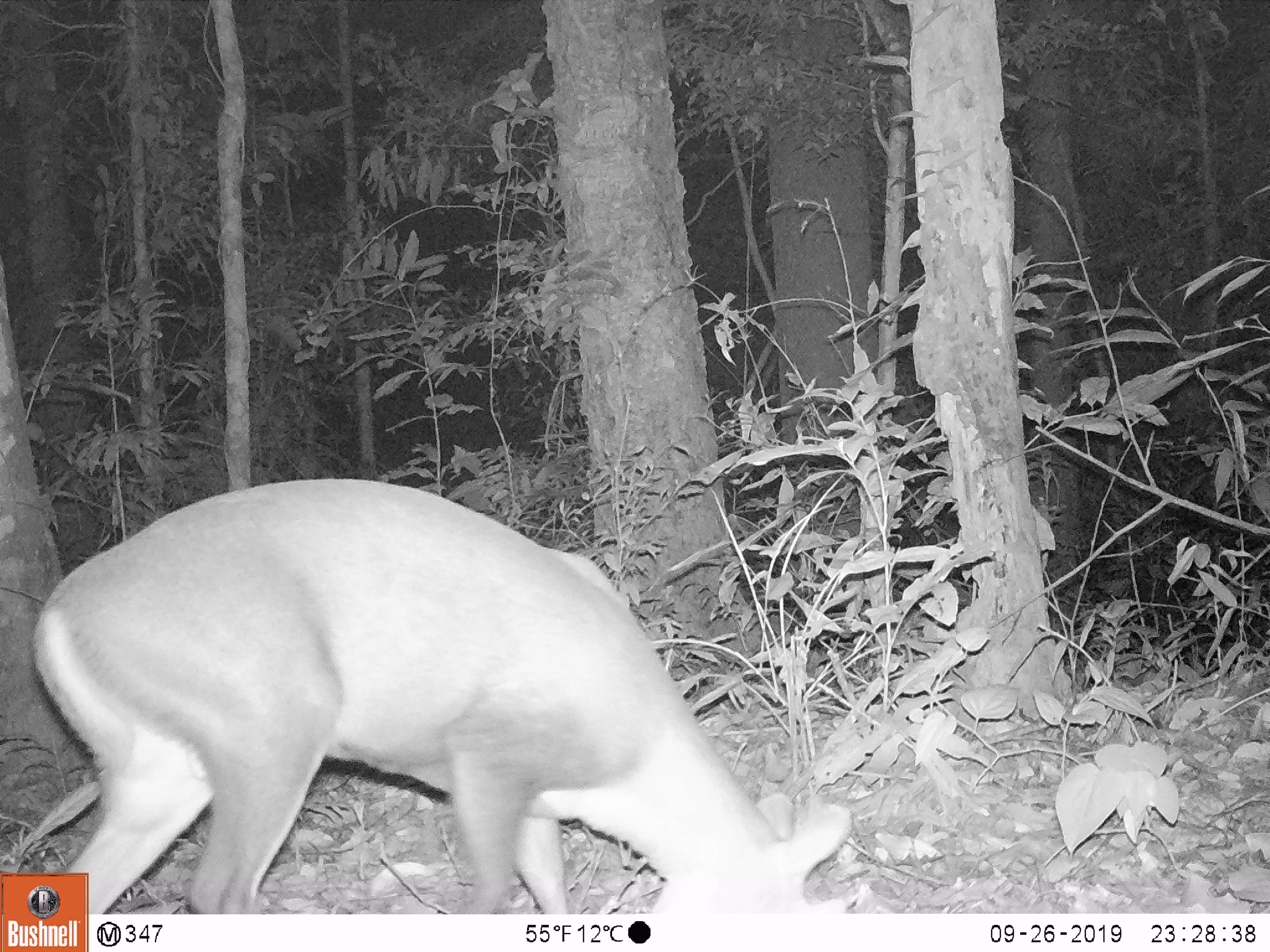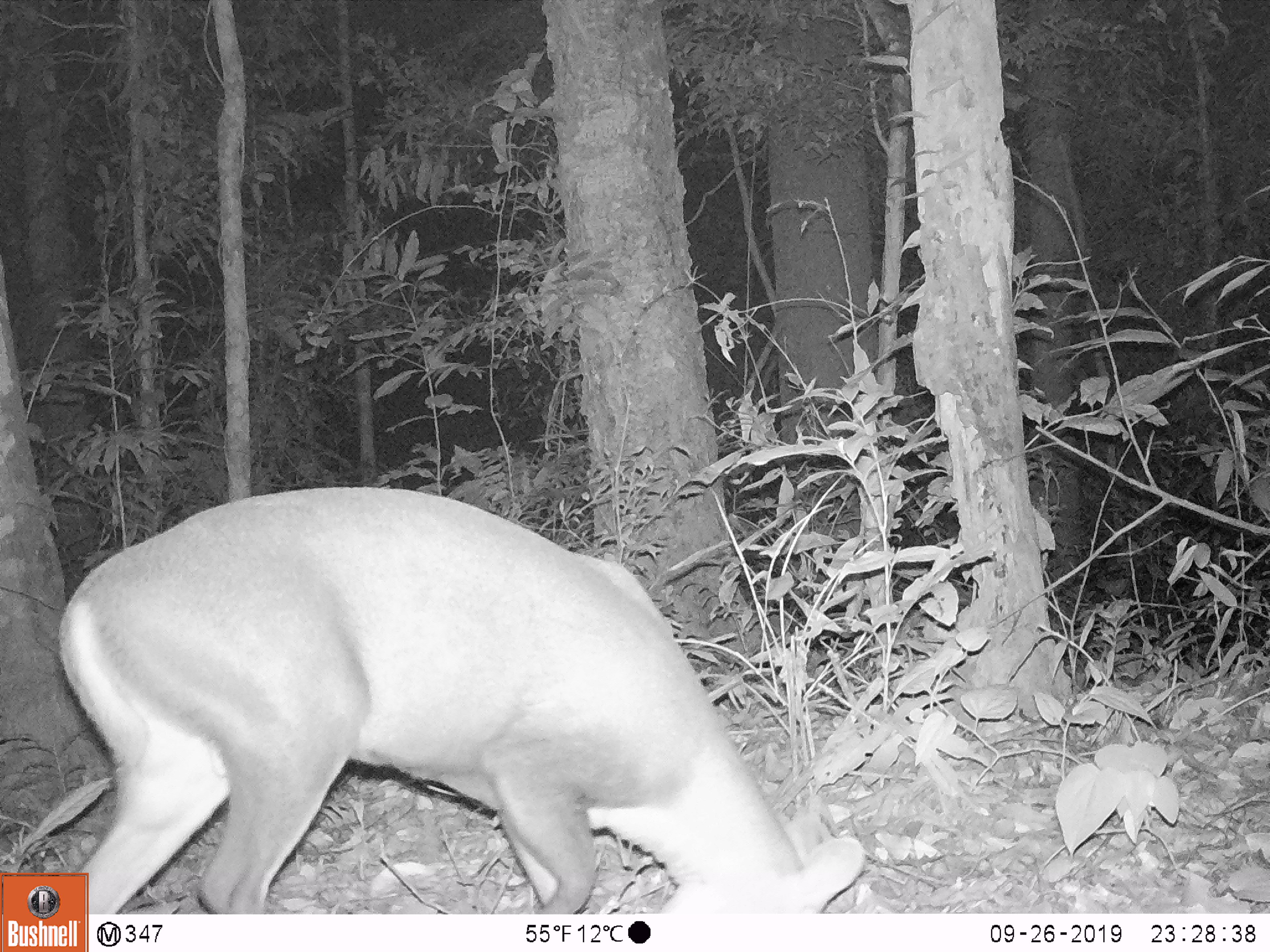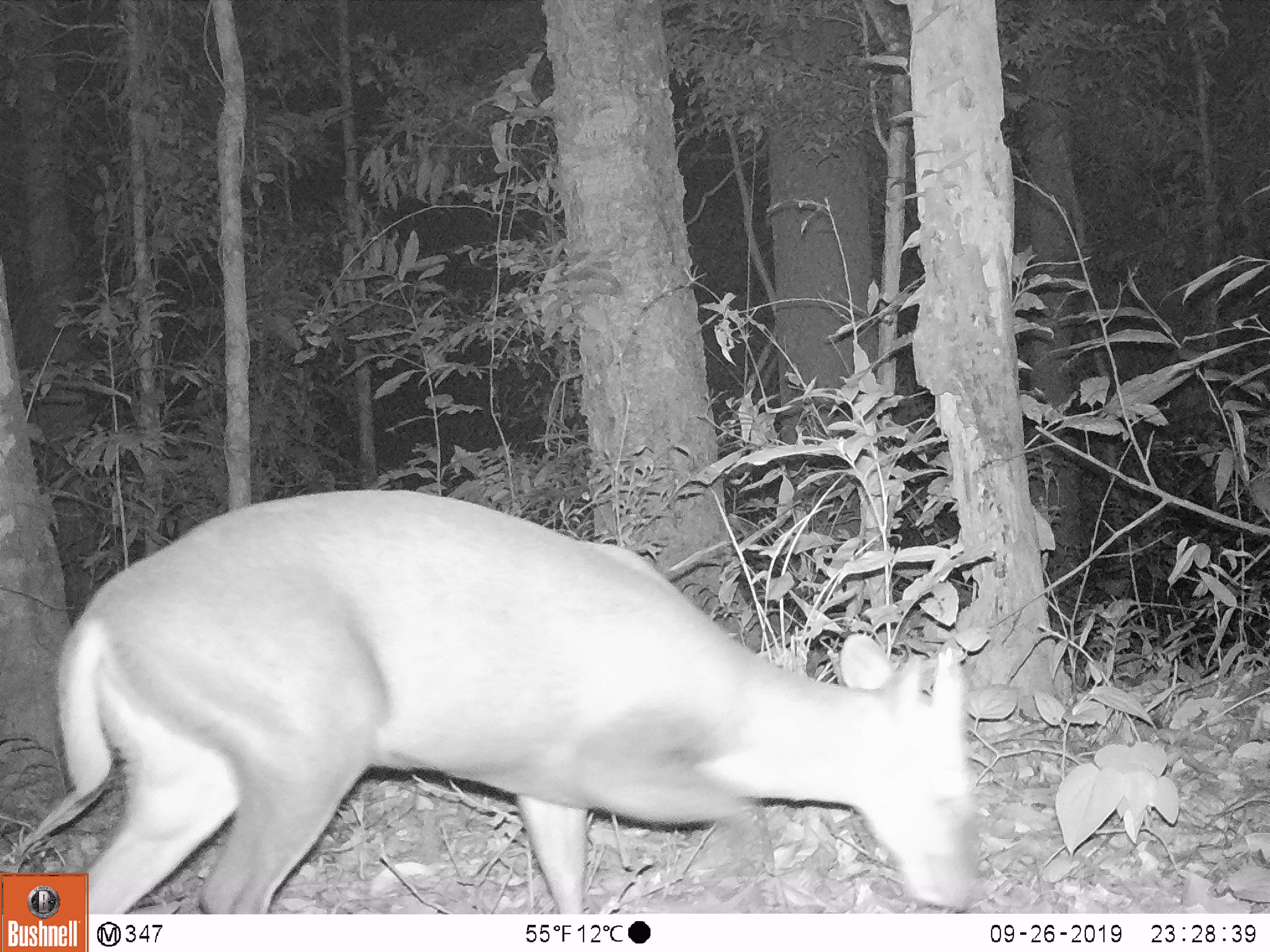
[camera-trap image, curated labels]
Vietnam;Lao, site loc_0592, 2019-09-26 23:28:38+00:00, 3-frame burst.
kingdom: Animalia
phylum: Chordata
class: Mammalia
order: Artiodactyla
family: Cervidae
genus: Muntiacus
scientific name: Muntiacus rooseveltorum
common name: roosevelt's muntjac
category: roosevelts muntjac group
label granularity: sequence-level